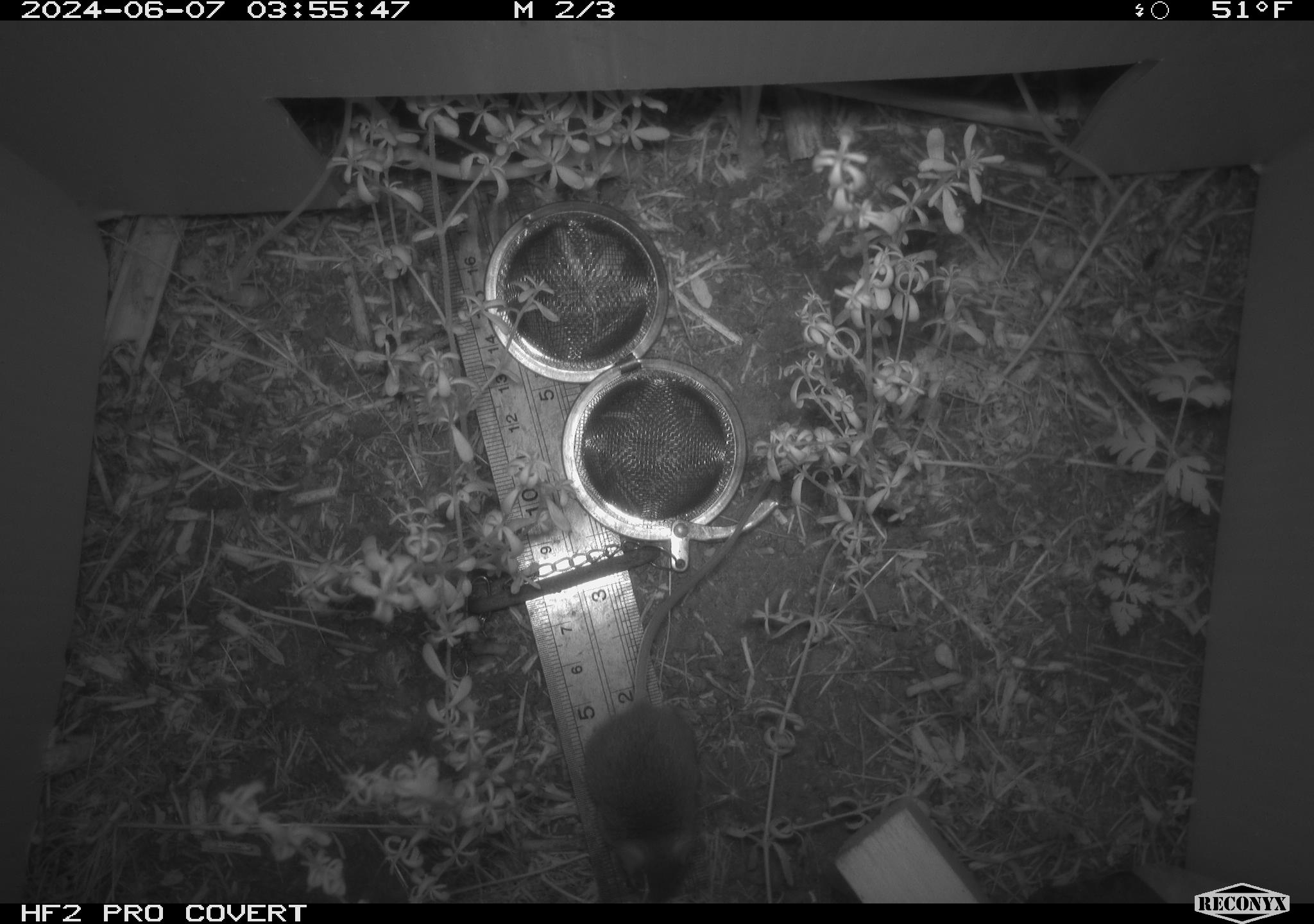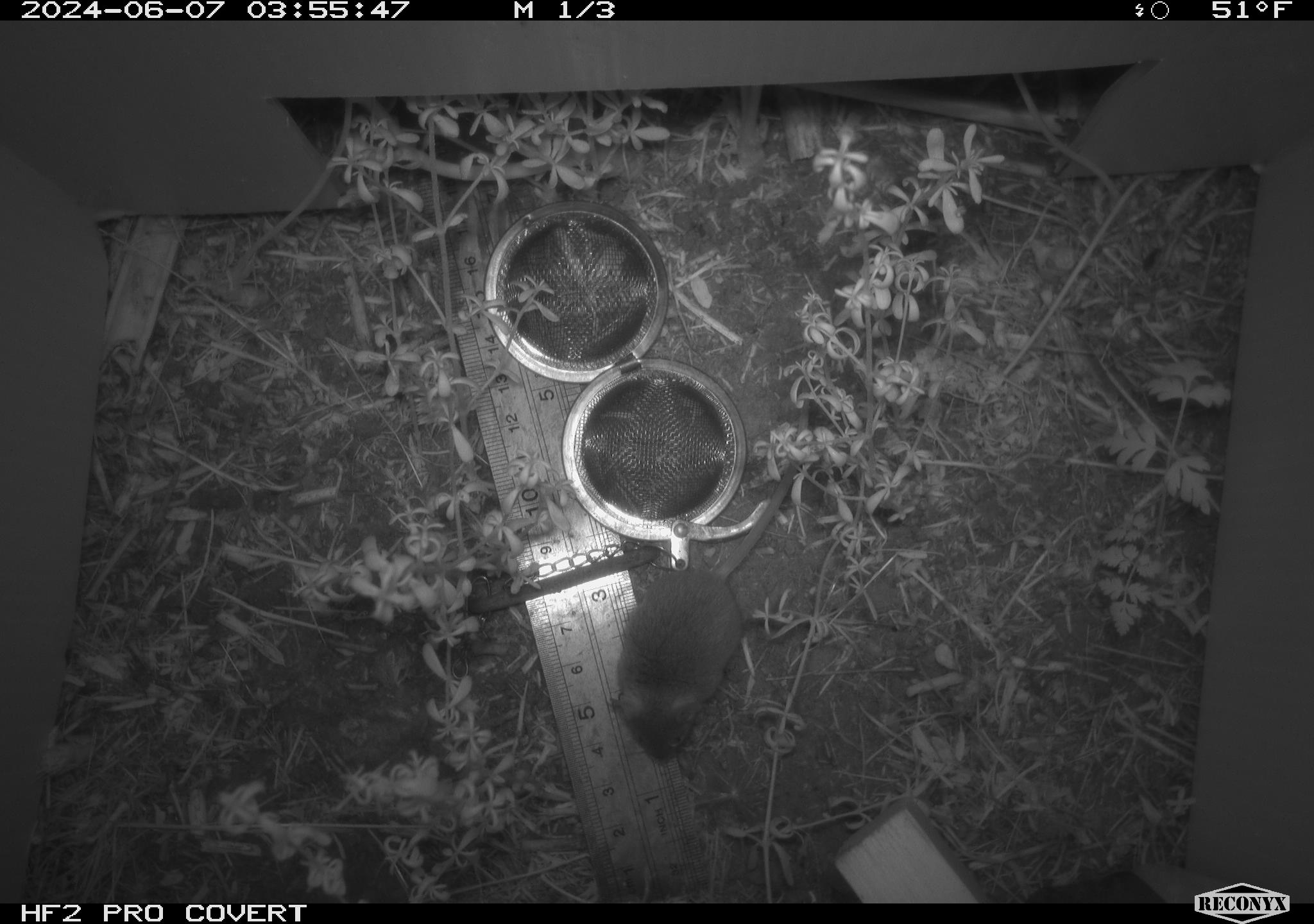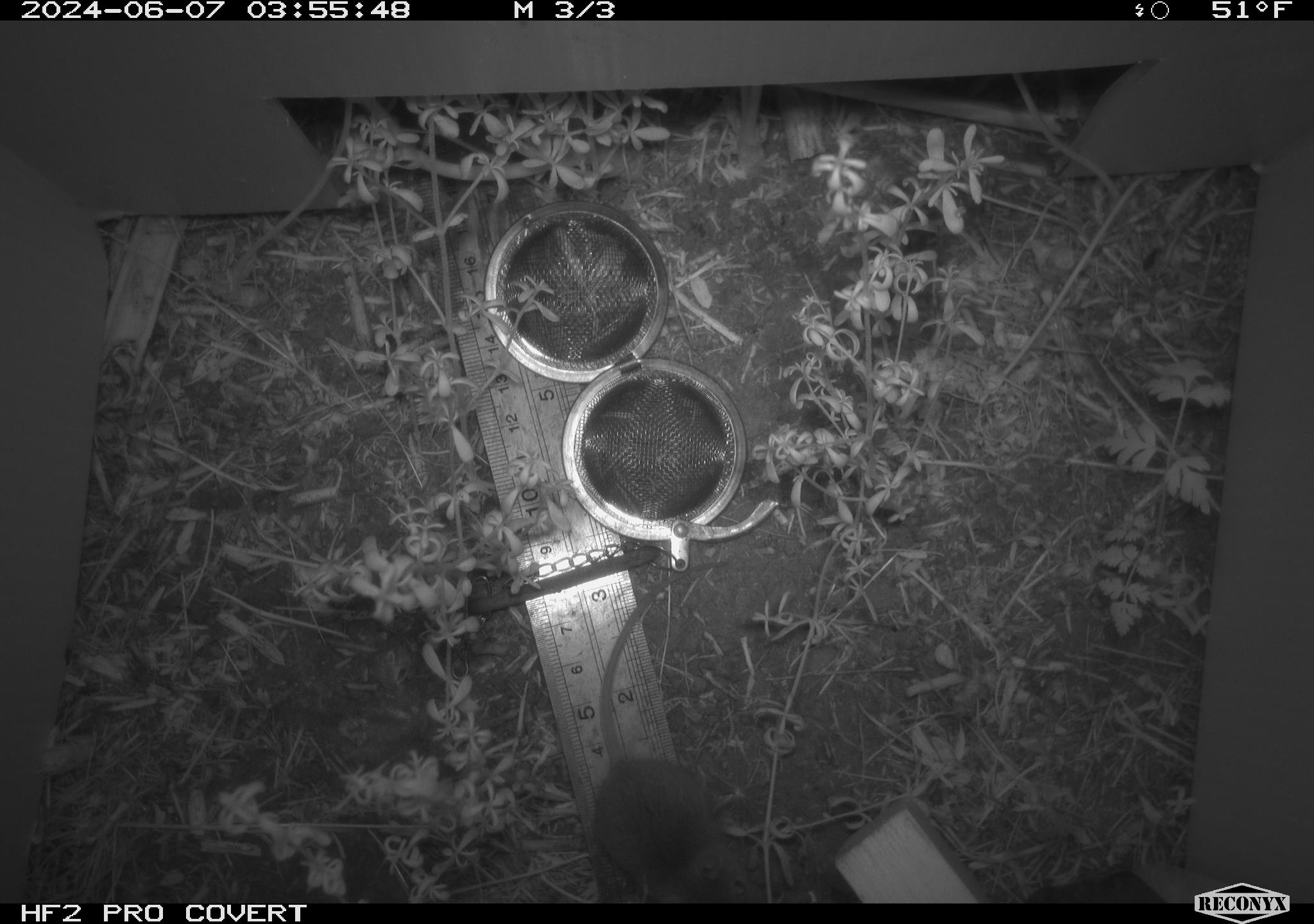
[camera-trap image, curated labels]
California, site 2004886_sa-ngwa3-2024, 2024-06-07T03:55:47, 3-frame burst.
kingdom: Animalia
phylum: Chordata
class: Mammalia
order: Rodentia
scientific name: Rodentia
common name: mouse species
Mouse species (Rodentia).